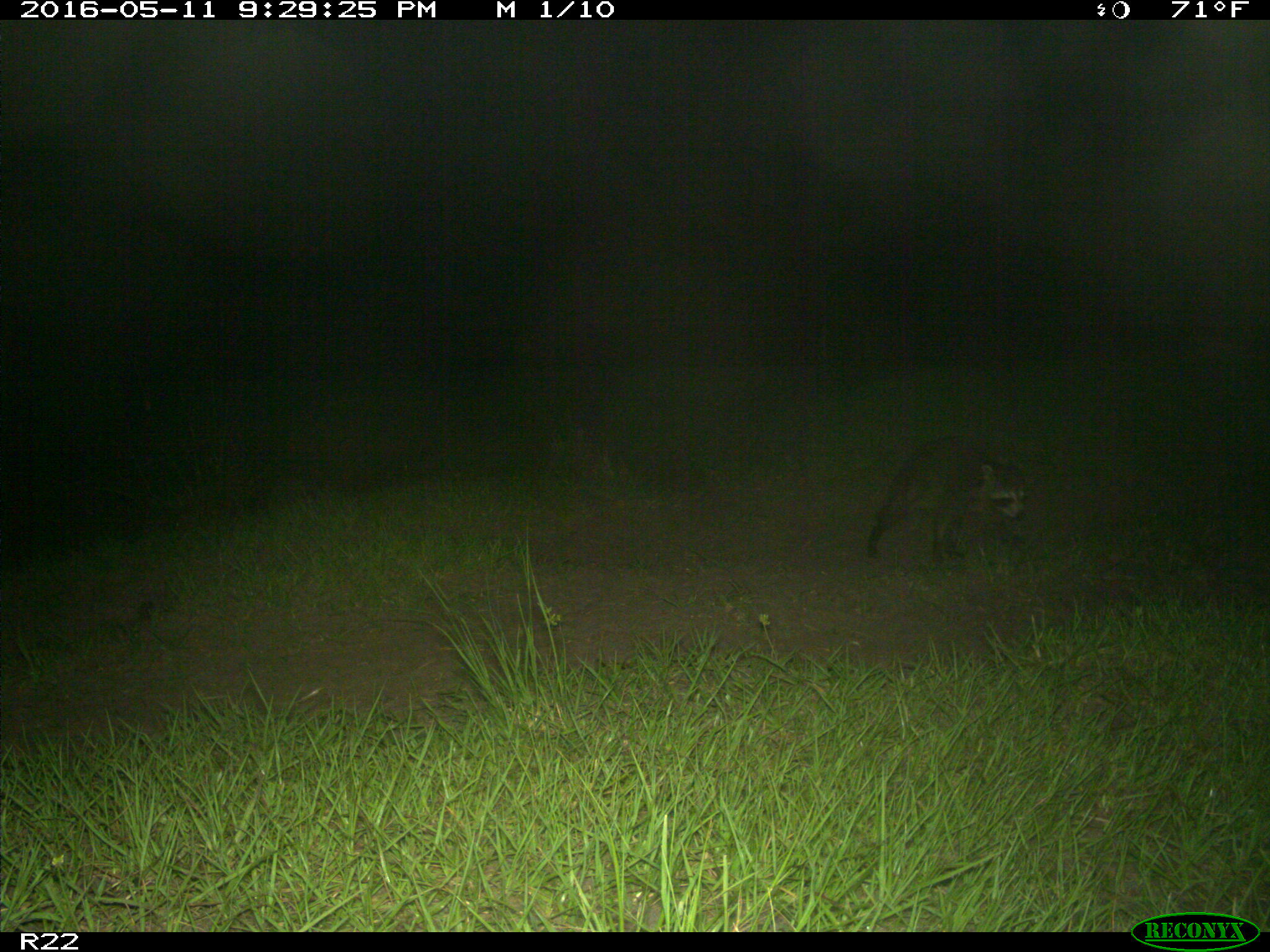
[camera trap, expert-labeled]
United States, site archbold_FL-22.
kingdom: Animalia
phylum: Chordata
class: Mammalia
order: Carnivora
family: Procyonidae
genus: Procyon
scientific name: Procyon lotor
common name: common raccoon